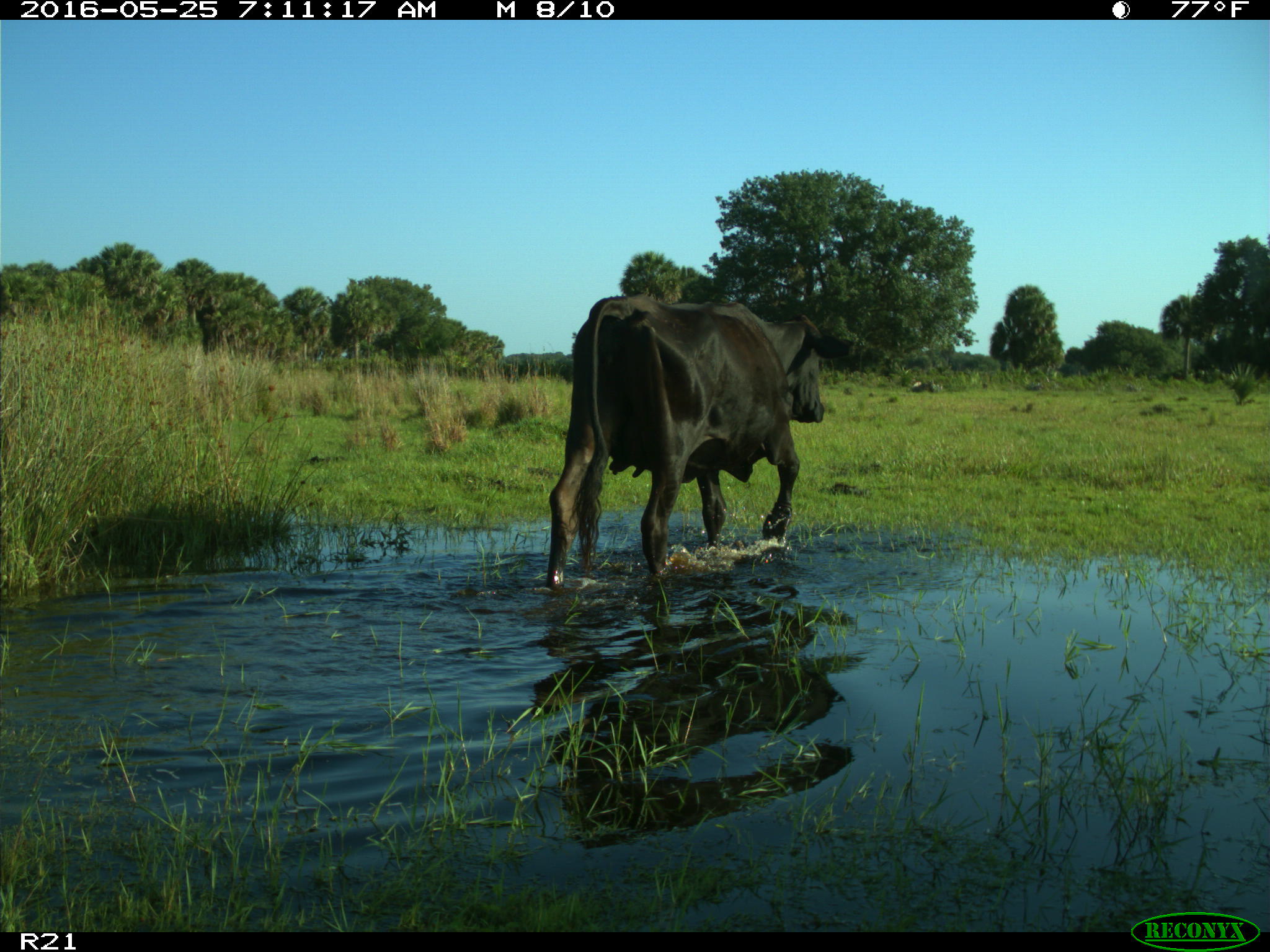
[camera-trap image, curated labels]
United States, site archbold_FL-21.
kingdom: Animalia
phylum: Chordata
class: Mammalia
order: Artiodactyla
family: Bovidae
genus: Bos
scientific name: Bos taurus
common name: domestic cow